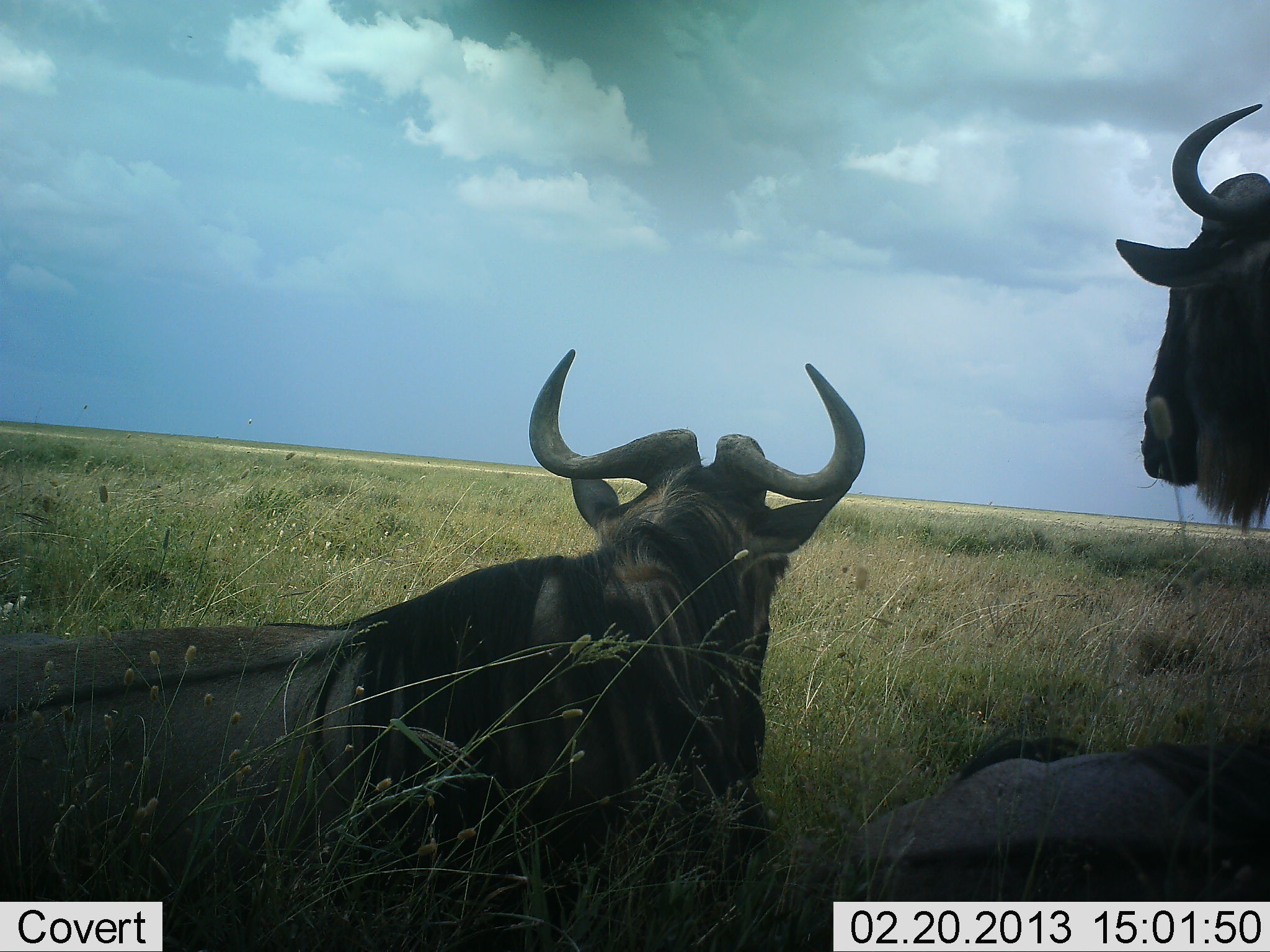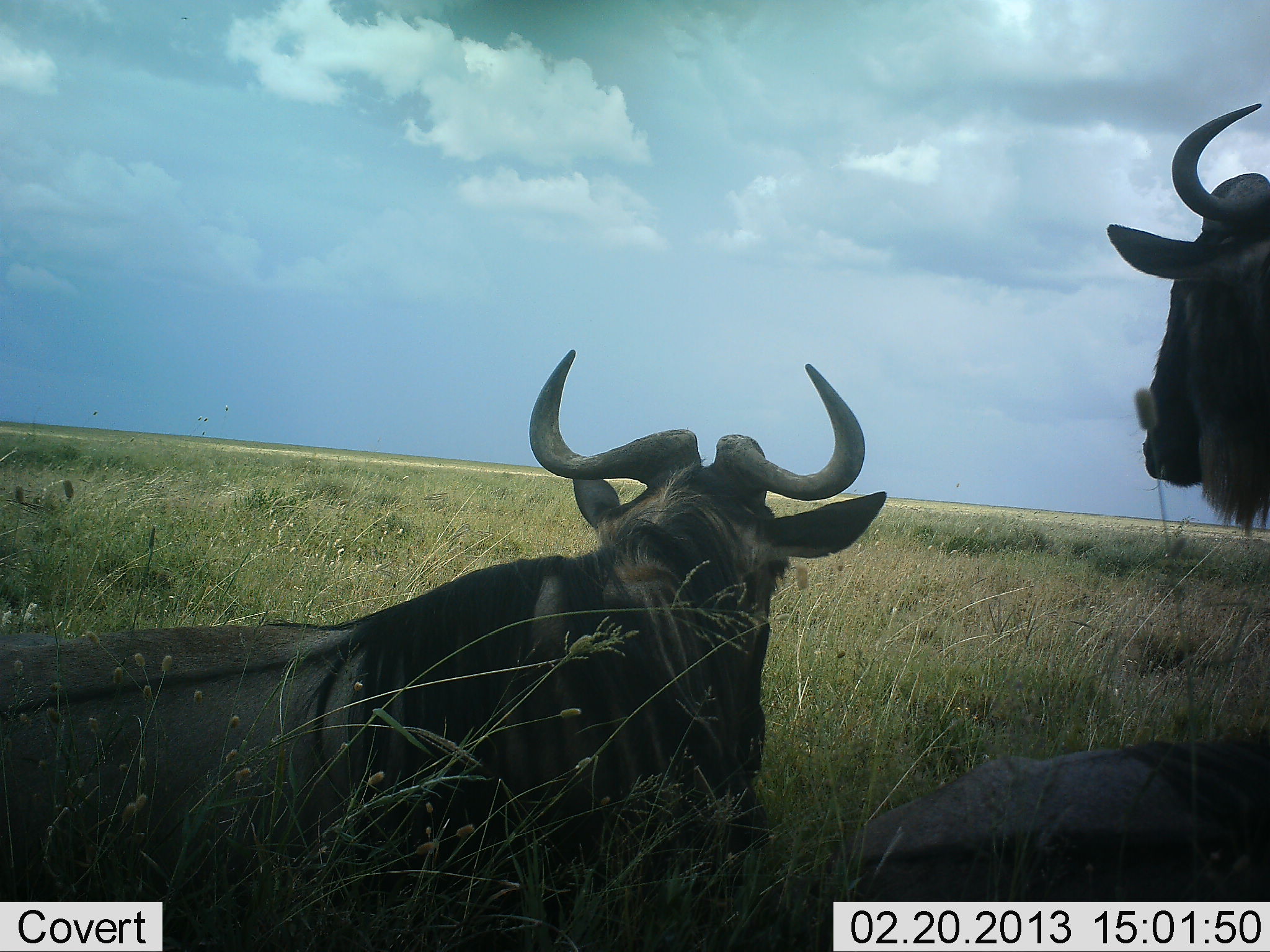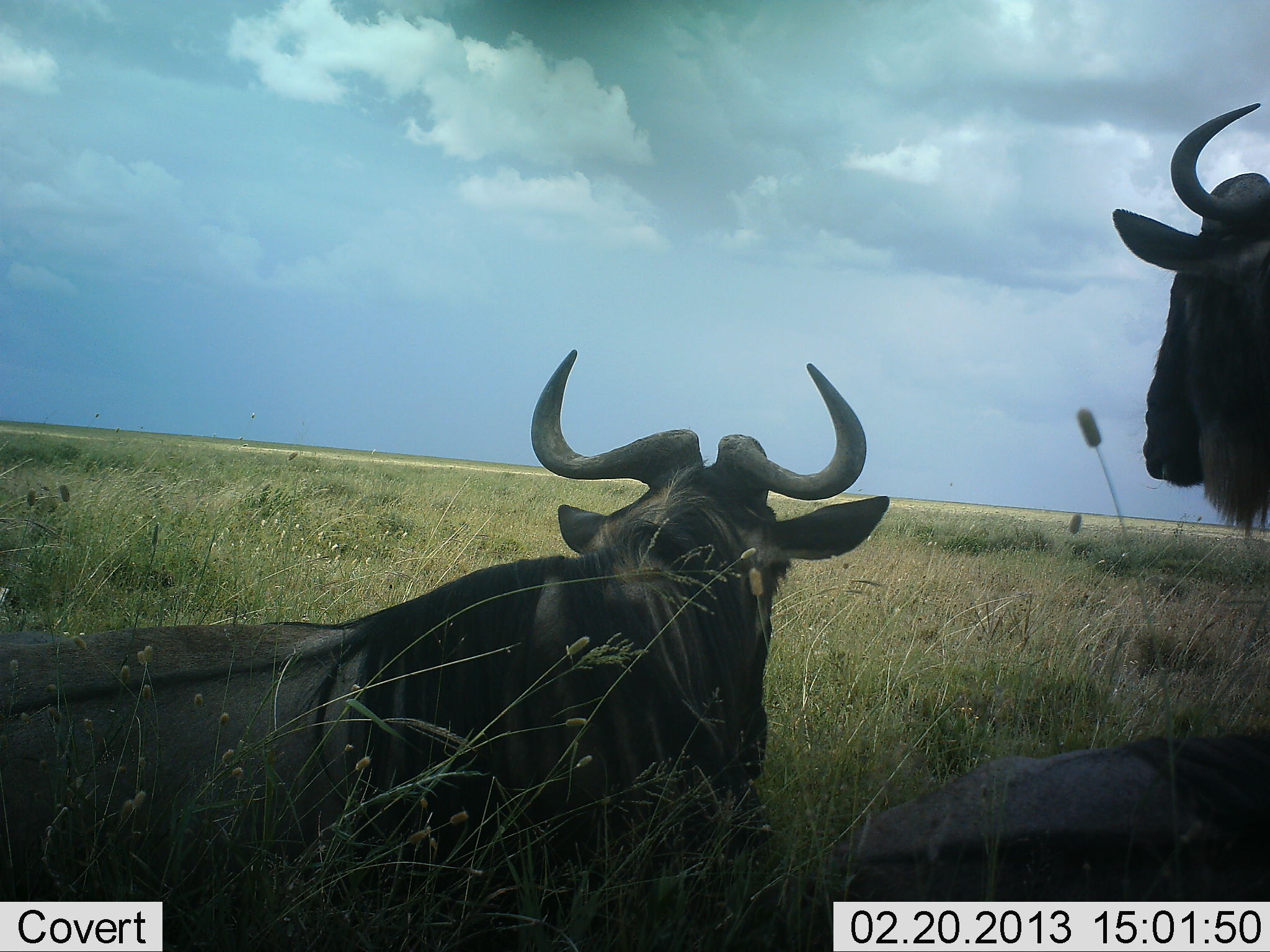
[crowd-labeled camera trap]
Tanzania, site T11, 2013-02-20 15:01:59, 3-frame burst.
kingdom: Animalia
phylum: Chordata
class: Mammalia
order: Artiodactyla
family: Bovidae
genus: Connochaetes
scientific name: Connochaetes taurinus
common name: blue wildebeest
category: wildebeest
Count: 3.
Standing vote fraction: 61%.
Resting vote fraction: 89%.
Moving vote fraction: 0%.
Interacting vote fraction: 0%.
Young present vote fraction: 6%.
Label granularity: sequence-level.